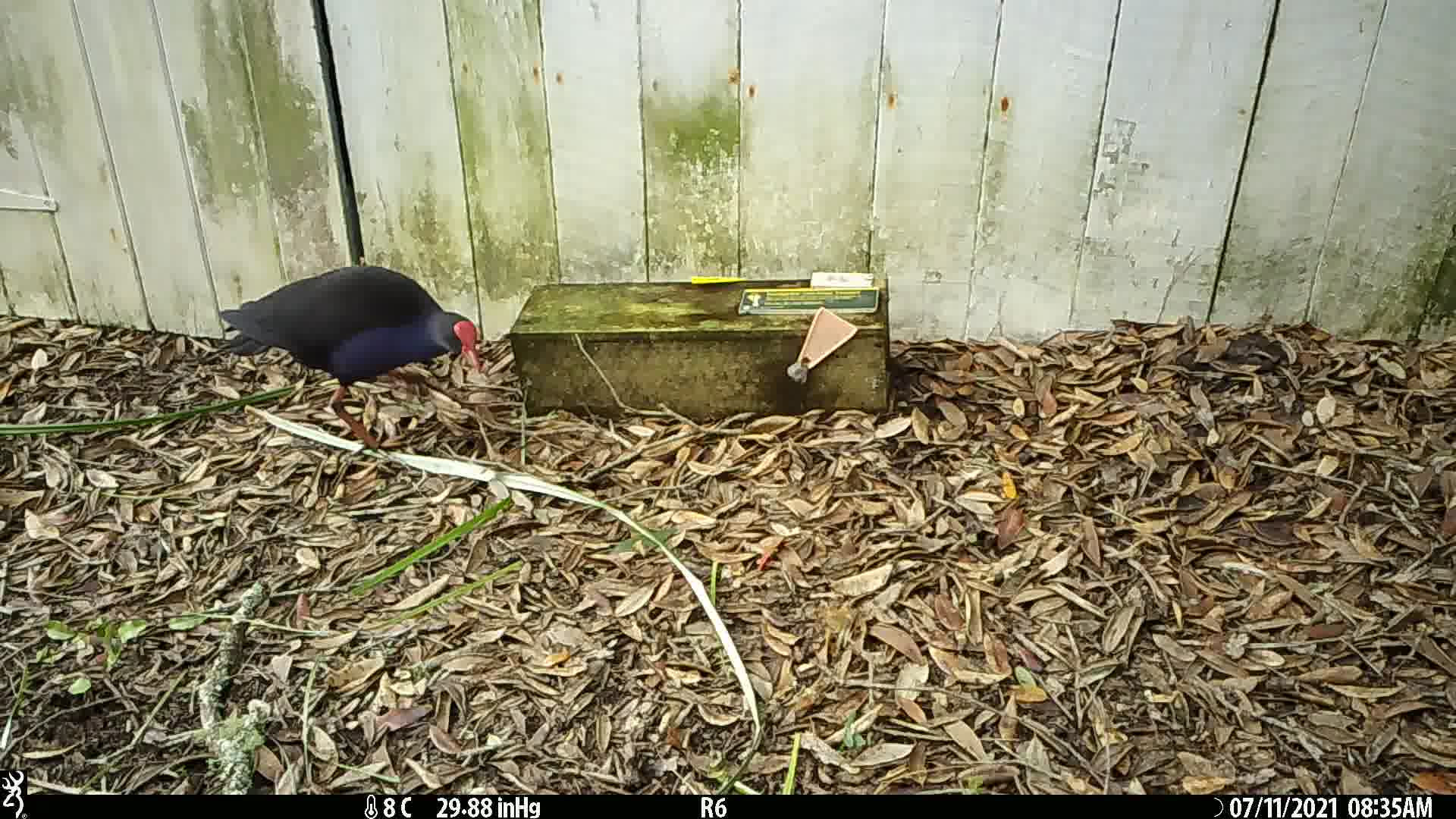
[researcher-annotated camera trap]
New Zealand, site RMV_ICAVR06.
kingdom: Animalia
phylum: Chordata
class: Aves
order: Gruiformes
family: Rallidae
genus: Porphyrio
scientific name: Porphyrio melanotus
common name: australasian swamphen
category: pukeko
Pukeko (australasian swamphen) (Porphyrio melanotus).